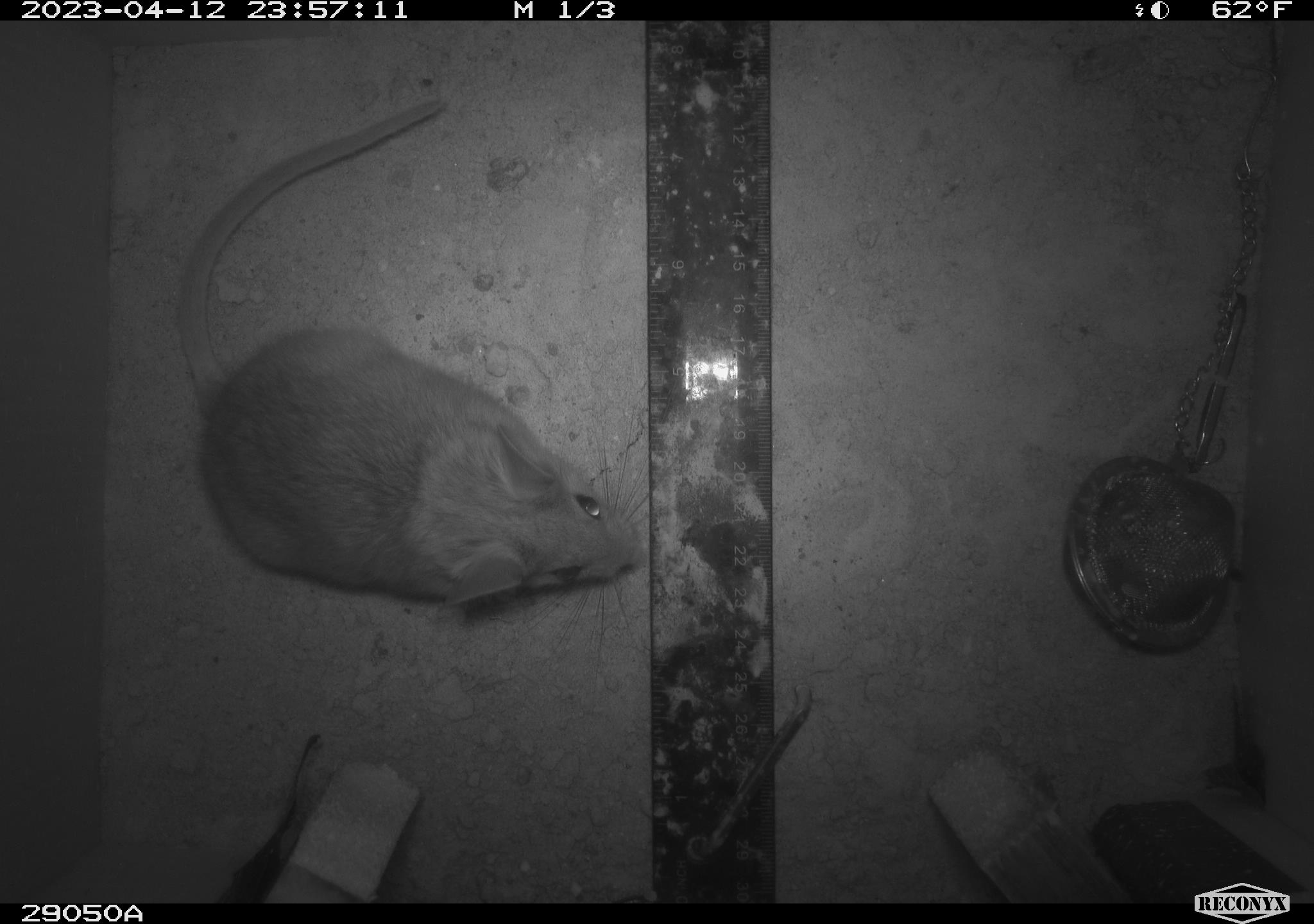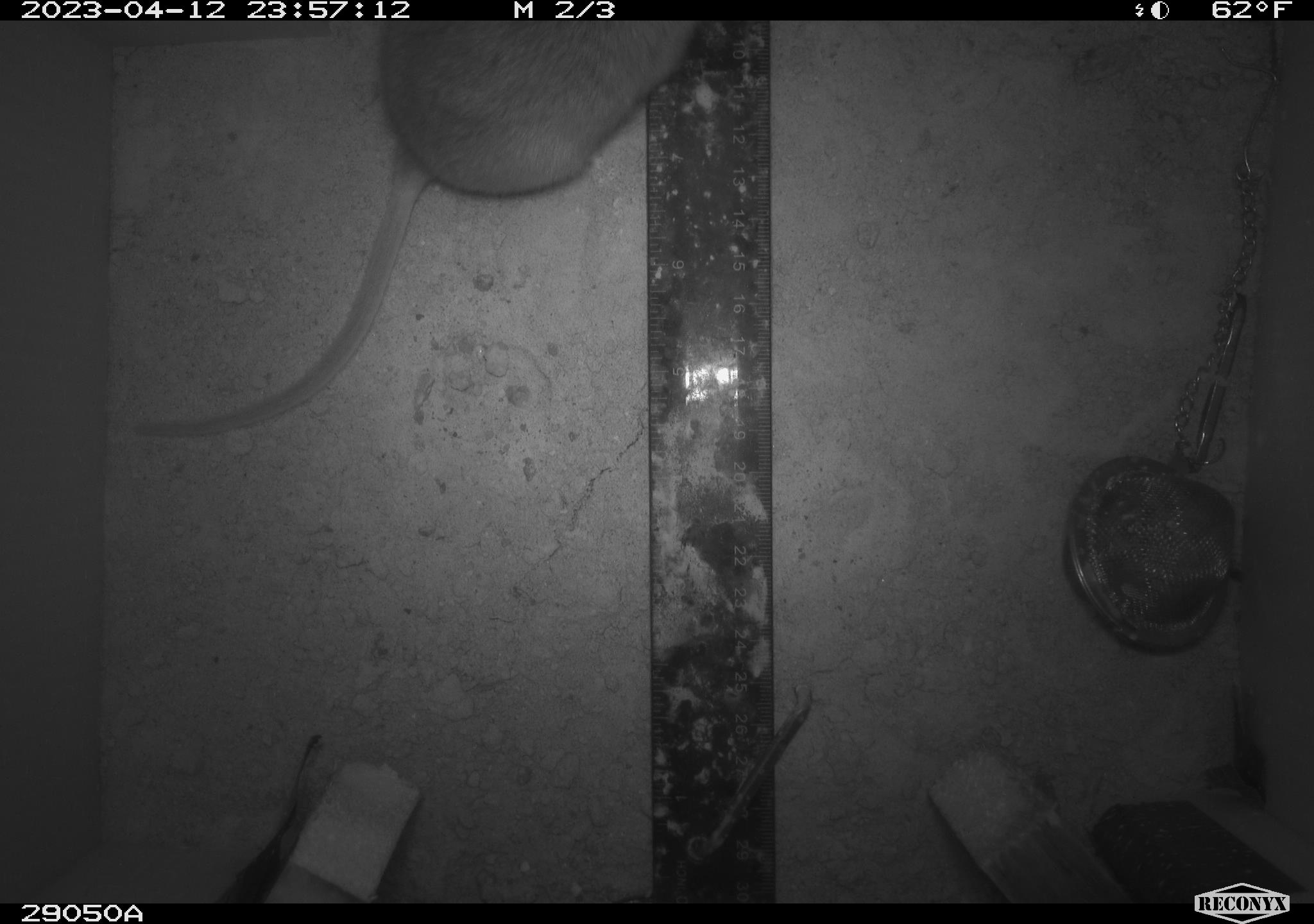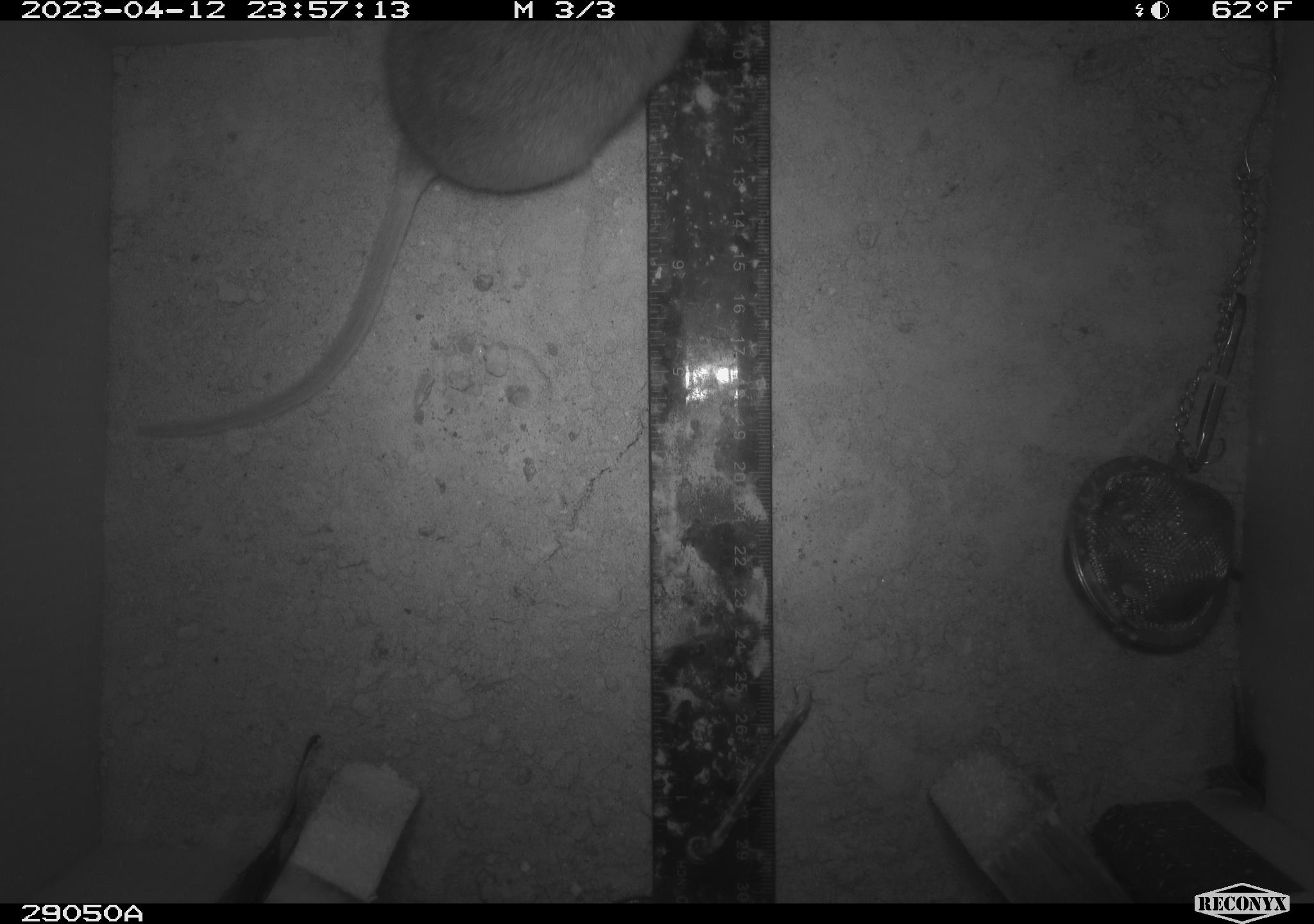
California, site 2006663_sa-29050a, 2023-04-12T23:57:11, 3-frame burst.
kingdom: Animalia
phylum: Chordata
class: Mammalia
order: Rodentia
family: Cricetidae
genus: Neotoma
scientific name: Neotoma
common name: pack rat or woodrat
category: neotoma species